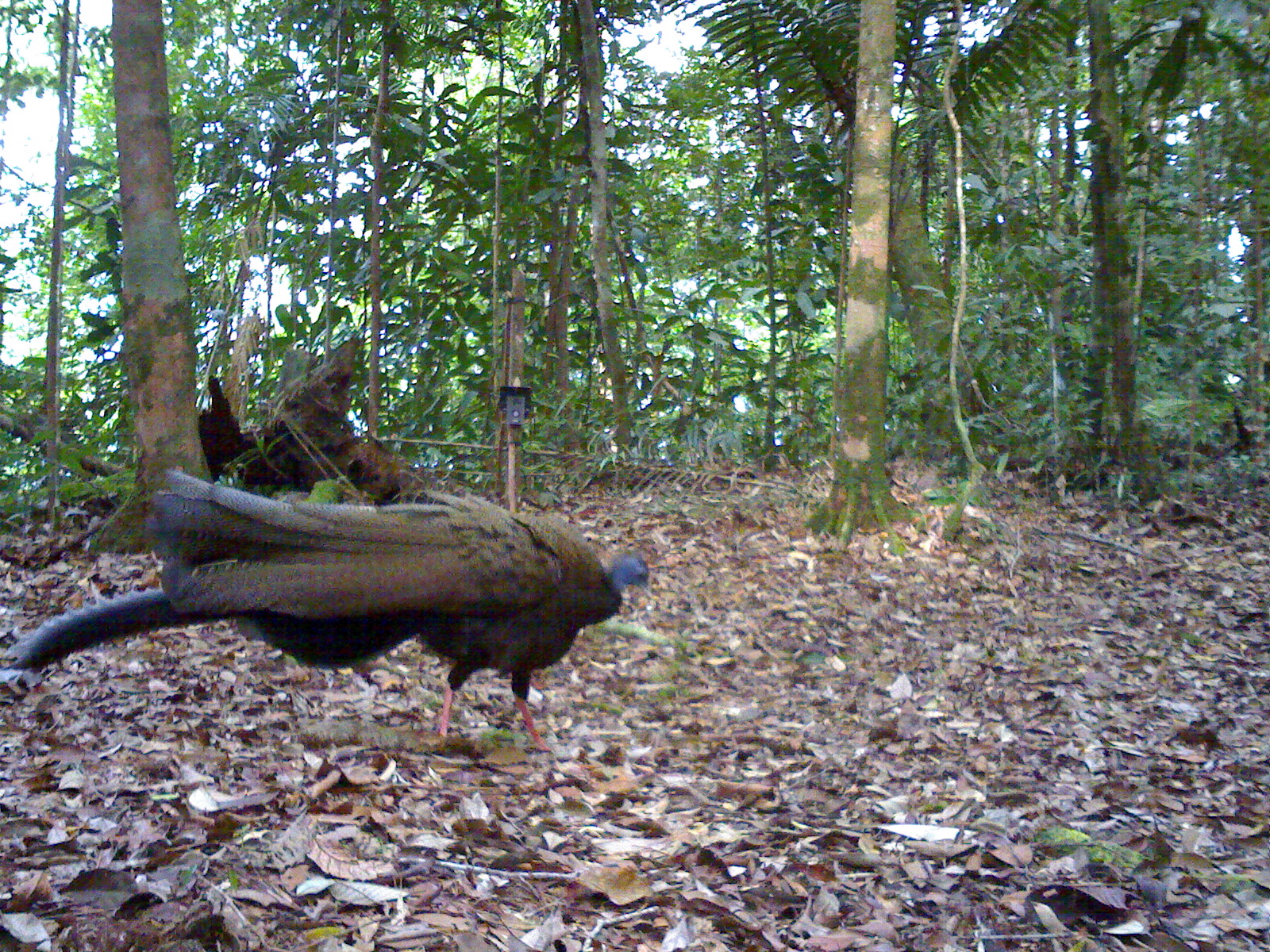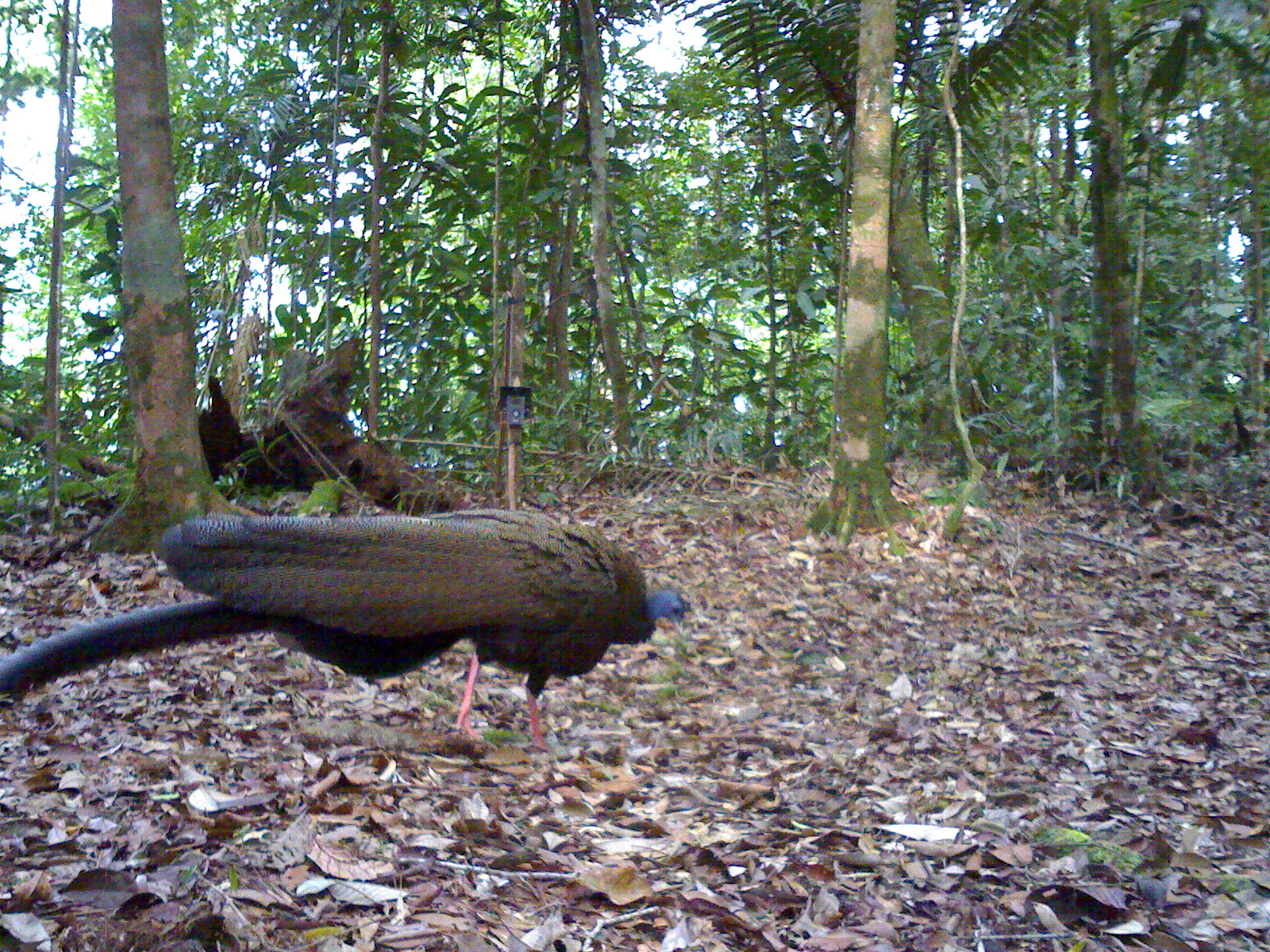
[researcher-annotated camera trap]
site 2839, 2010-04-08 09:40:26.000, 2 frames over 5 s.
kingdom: Animalia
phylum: Chordata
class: Aves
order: Galliformes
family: Phasianidae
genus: Argusianus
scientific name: Argusianus argus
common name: great argus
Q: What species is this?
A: Argusianus argus (great argus).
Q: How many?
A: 1.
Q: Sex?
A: Female.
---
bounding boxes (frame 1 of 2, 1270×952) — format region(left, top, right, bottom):
argusianus argus: region(11, 460, 652, 756)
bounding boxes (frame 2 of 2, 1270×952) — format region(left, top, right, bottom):
argusianus argus: region(0, 508, 686, 753)